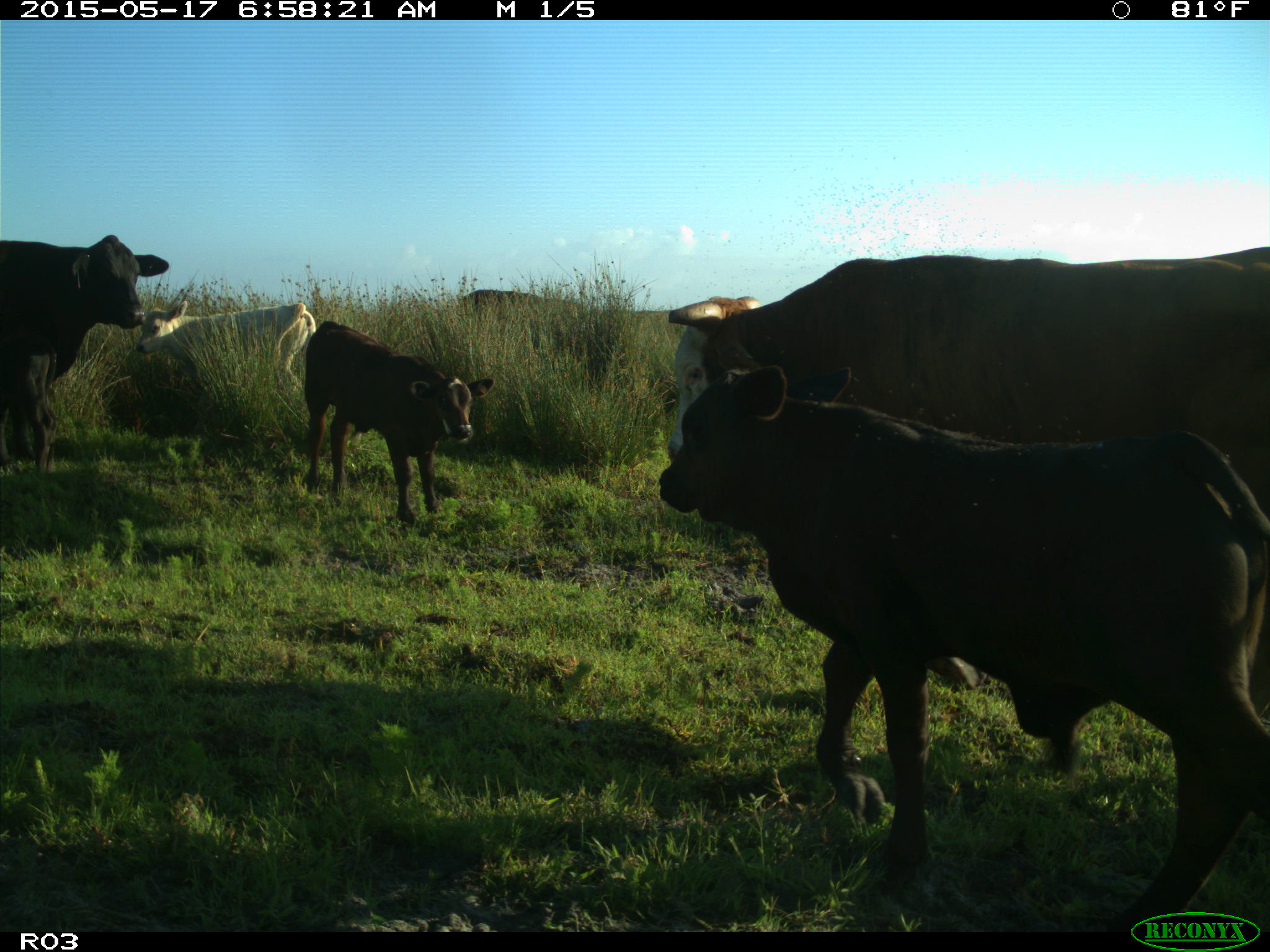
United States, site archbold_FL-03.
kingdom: Animalia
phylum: Chordata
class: Mammalia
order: Artiodactyla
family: Bovidae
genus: Bos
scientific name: Bos taurus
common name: domestic cow